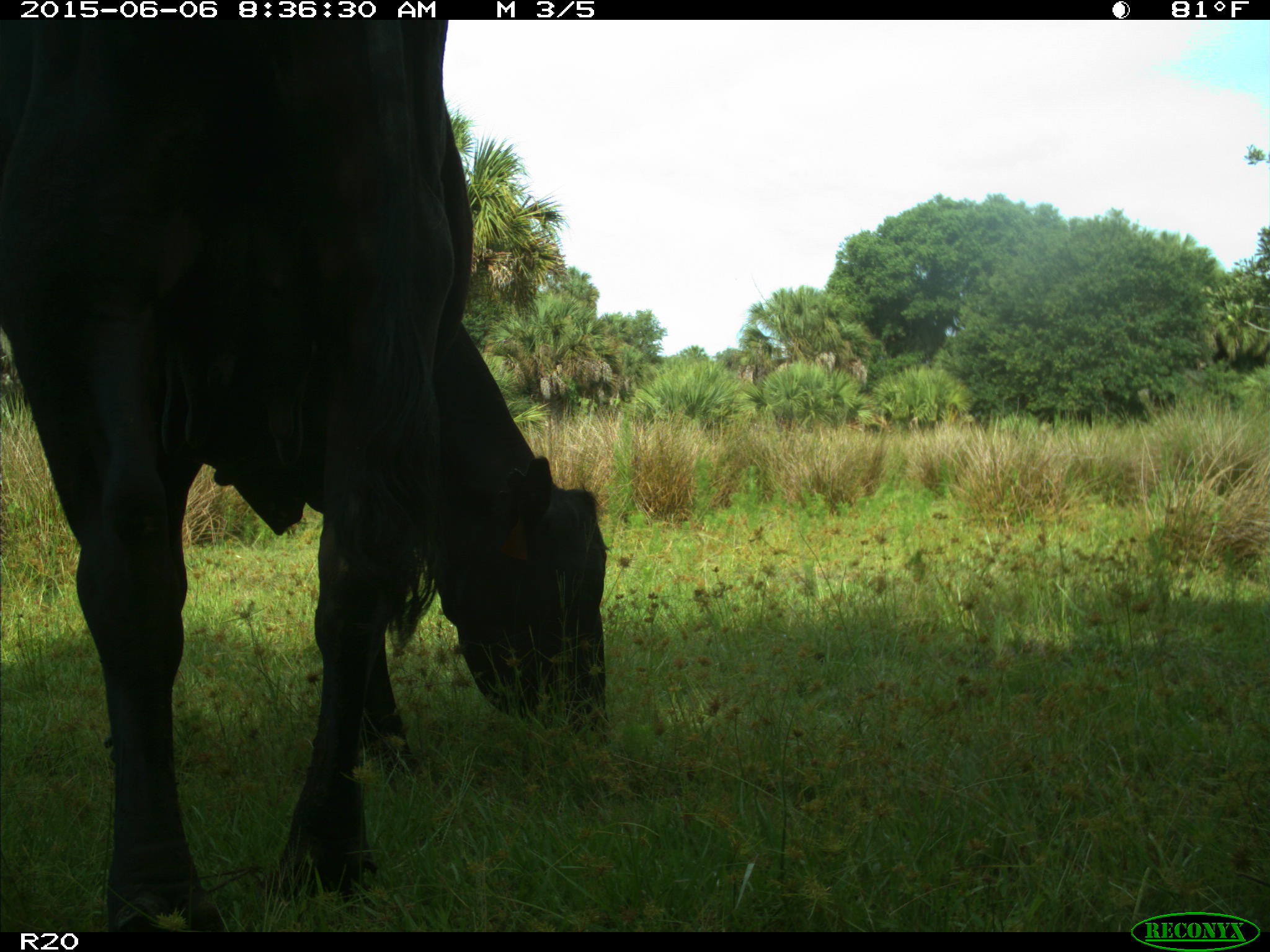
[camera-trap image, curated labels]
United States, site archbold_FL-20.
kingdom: Animalia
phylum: Chordata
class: Mammalia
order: Artiodactyla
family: Bovidae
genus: Bos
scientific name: Bos taurus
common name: domestic cow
Bos taurus (domestic cow).